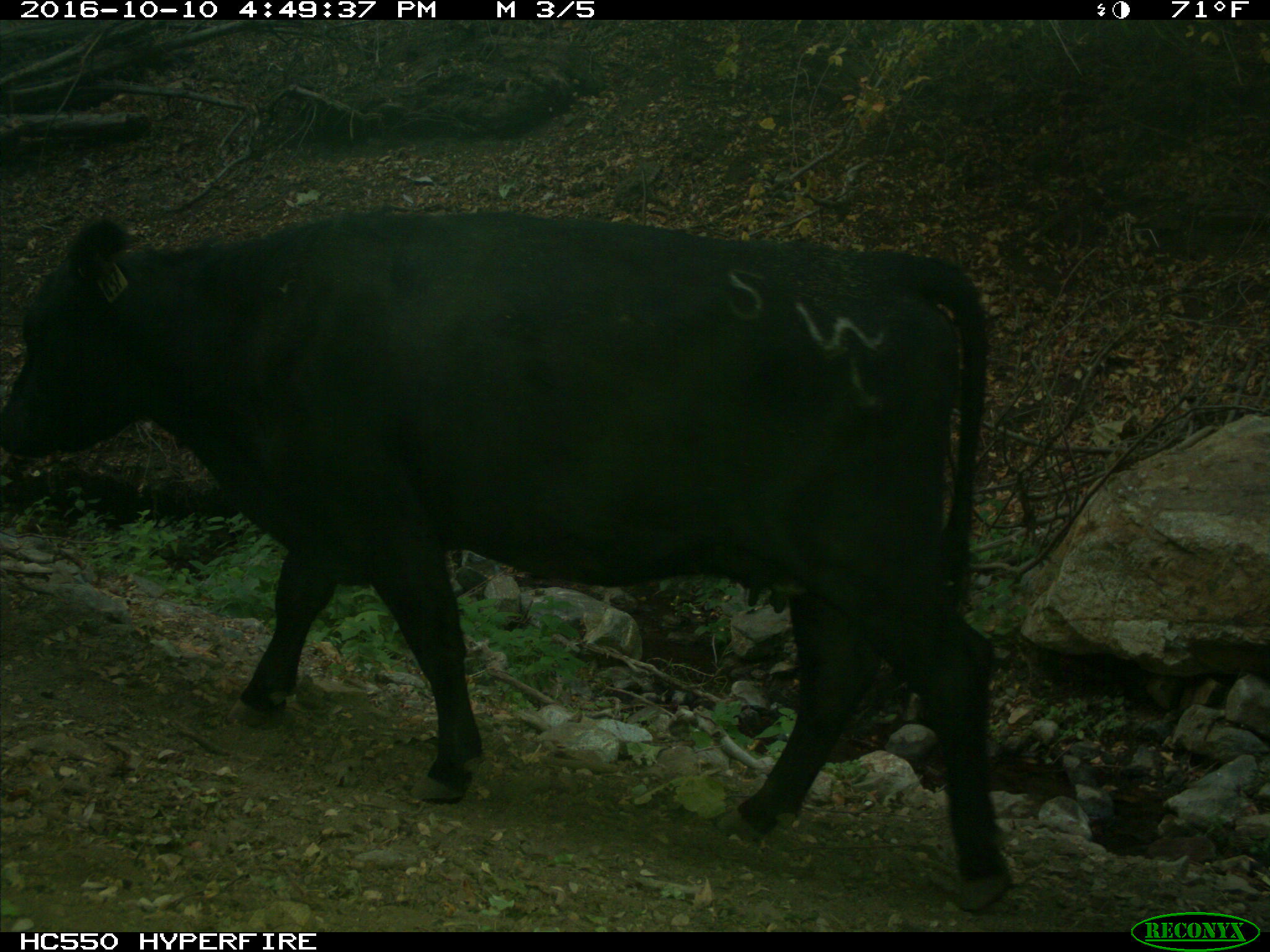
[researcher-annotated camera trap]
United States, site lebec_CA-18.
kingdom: Animalia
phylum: Chordata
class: Mammalia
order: Artiodactyla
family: Bovidae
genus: Bos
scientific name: Bos taurus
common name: domestic cow